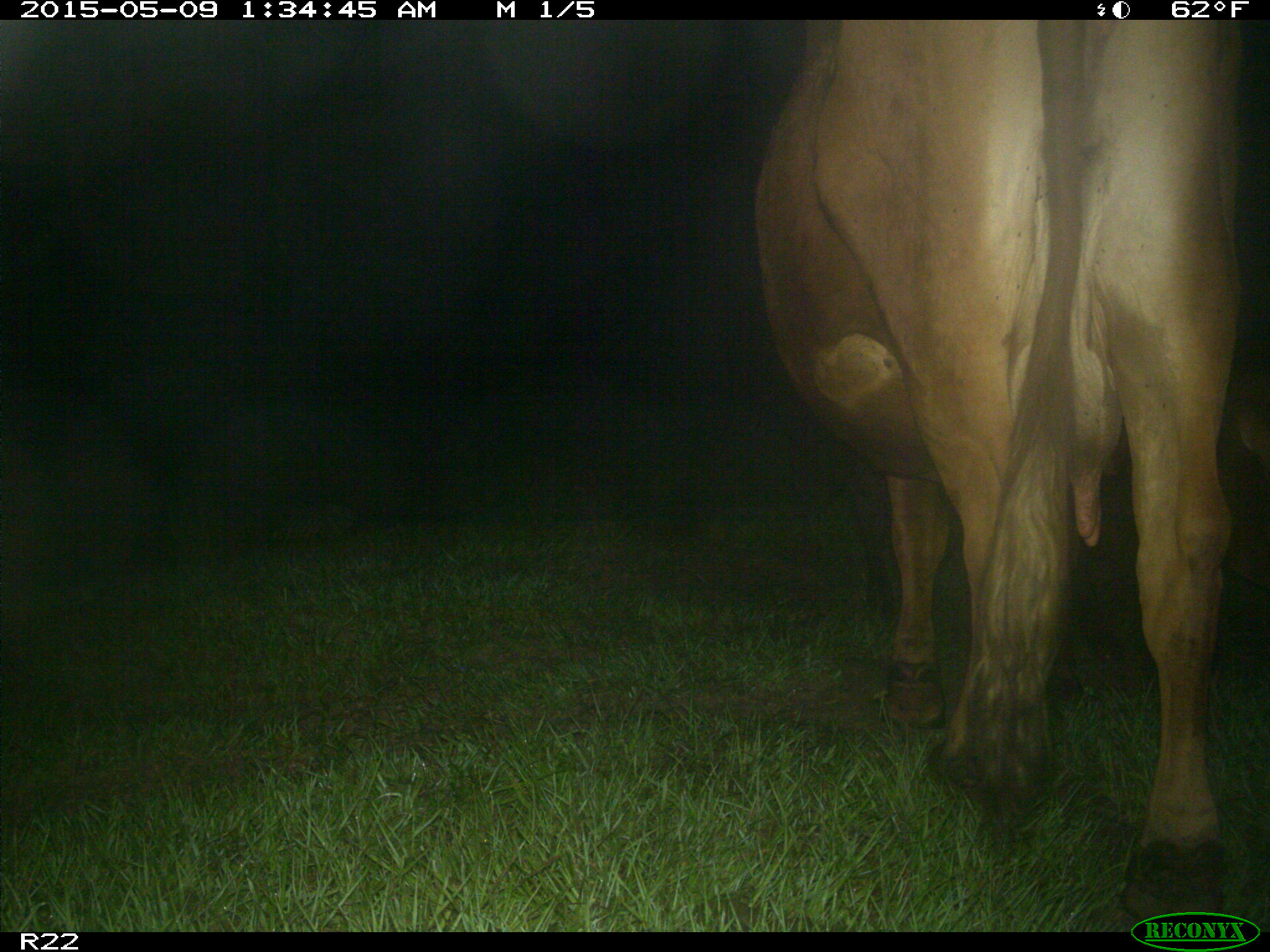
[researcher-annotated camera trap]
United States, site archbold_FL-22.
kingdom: Animalia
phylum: Chordata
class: Mammalia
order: Artiodactyla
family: Bovidae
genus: Bos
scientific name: Bos taurus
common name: domestic cow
Bos taurus (domestic cow).